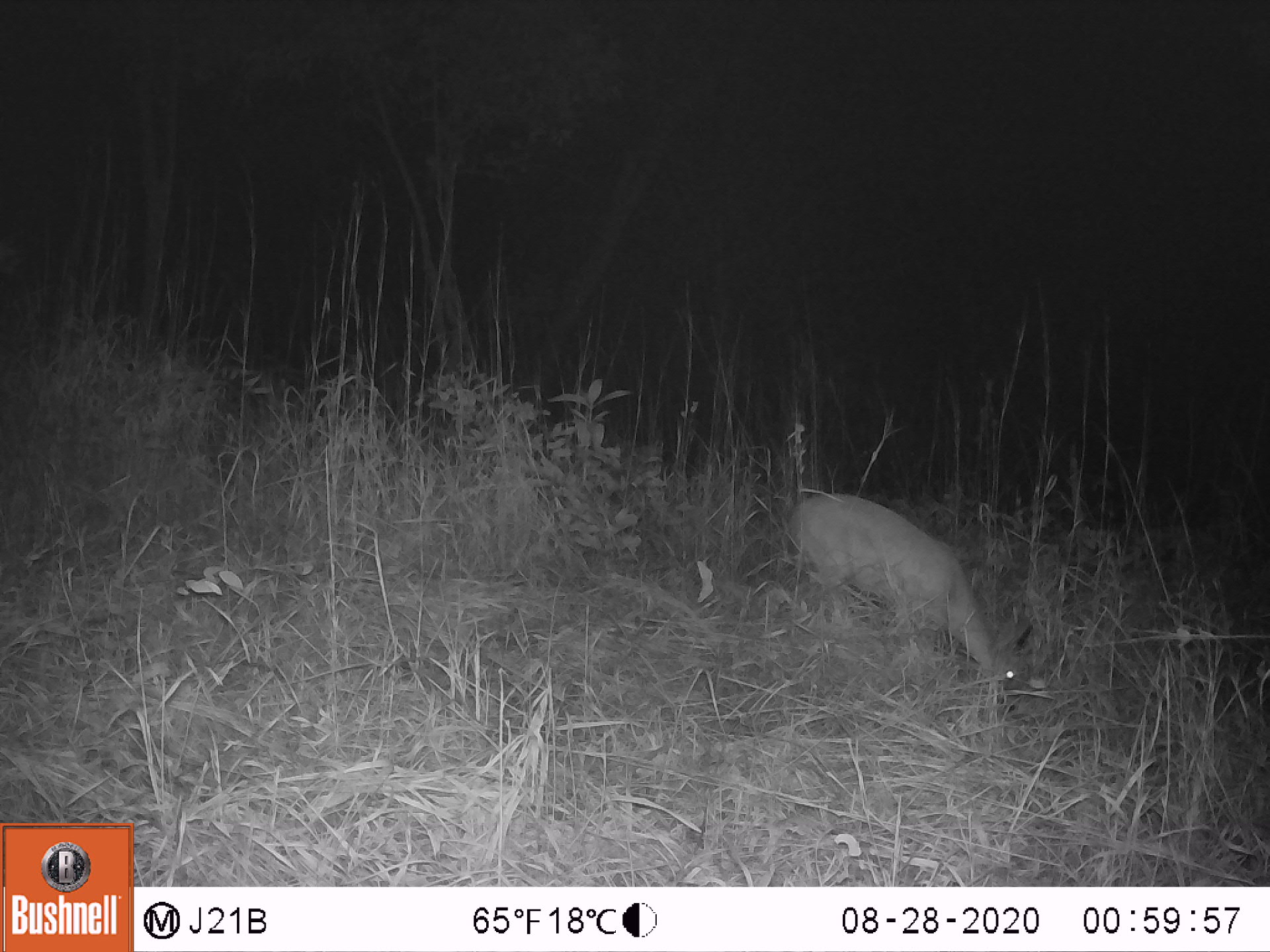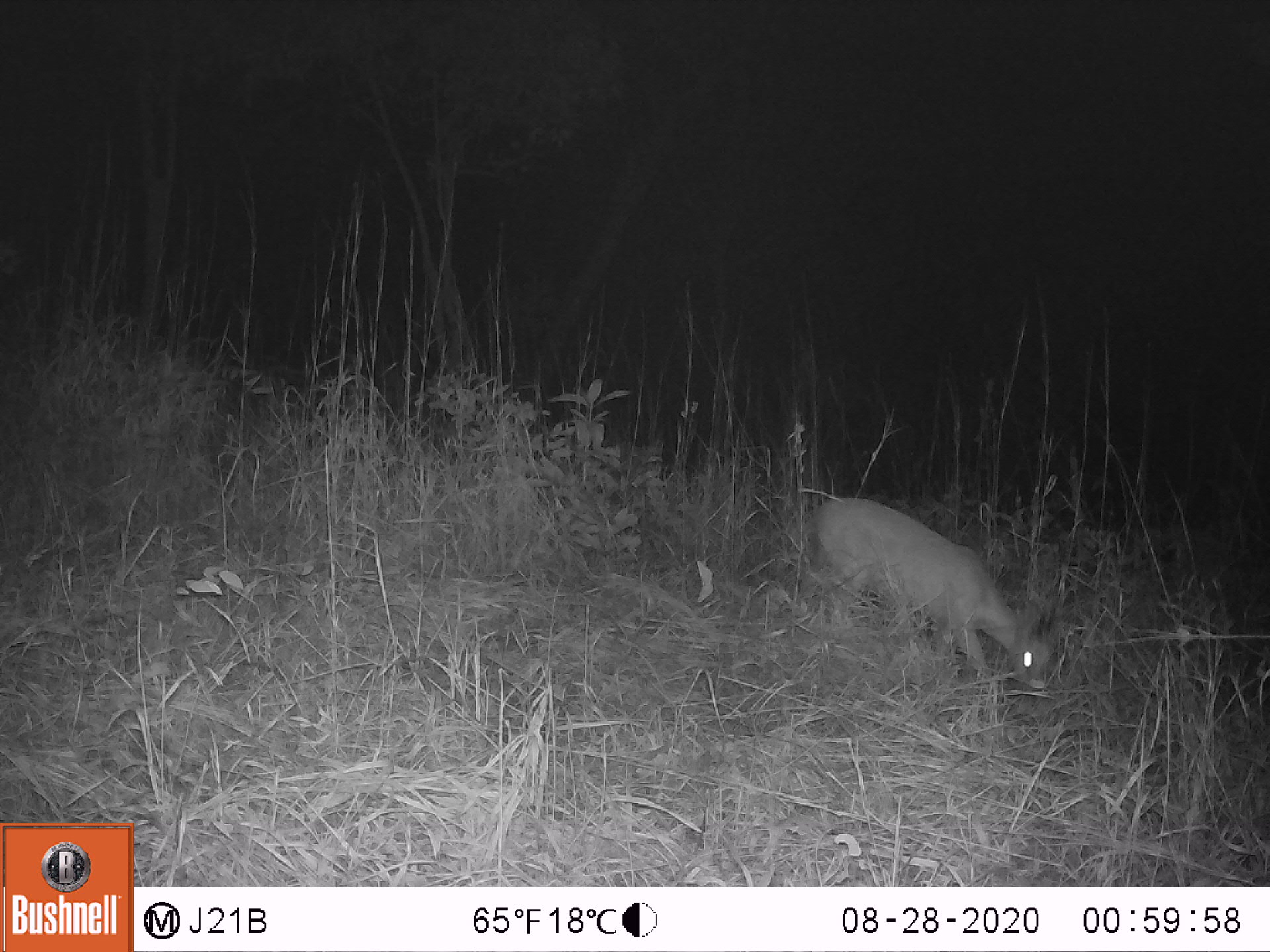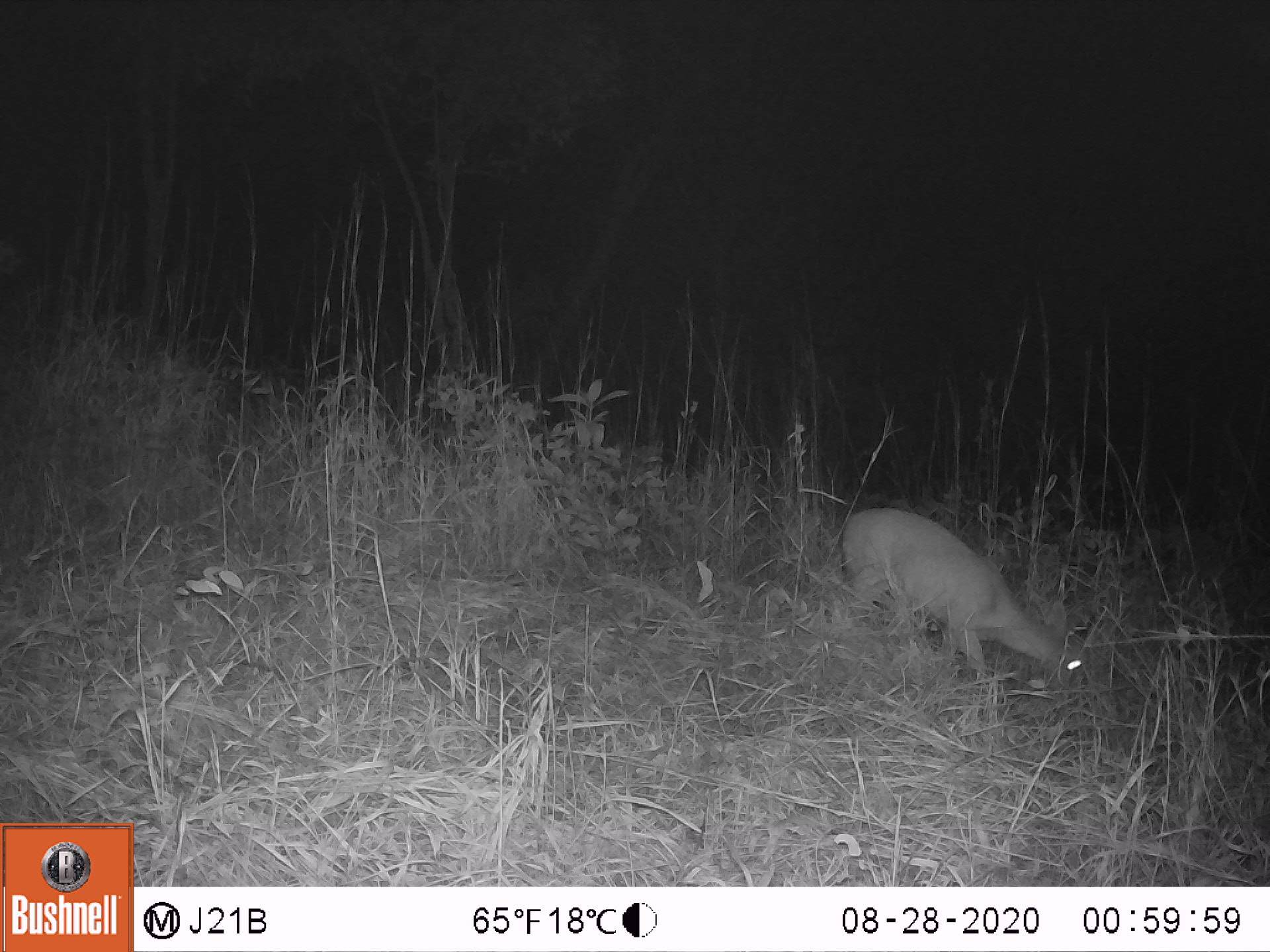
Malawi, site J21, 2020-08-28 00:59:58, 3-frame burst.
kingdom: Animalia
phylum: Chordata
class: Mammalia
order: Artiodactyla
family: Bovidae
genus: Sylvicapra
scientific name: Sylvicapra grimmia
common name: common duiker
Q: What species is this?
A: Common duiker (Sylvicapra grimmia).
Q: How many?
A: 1.